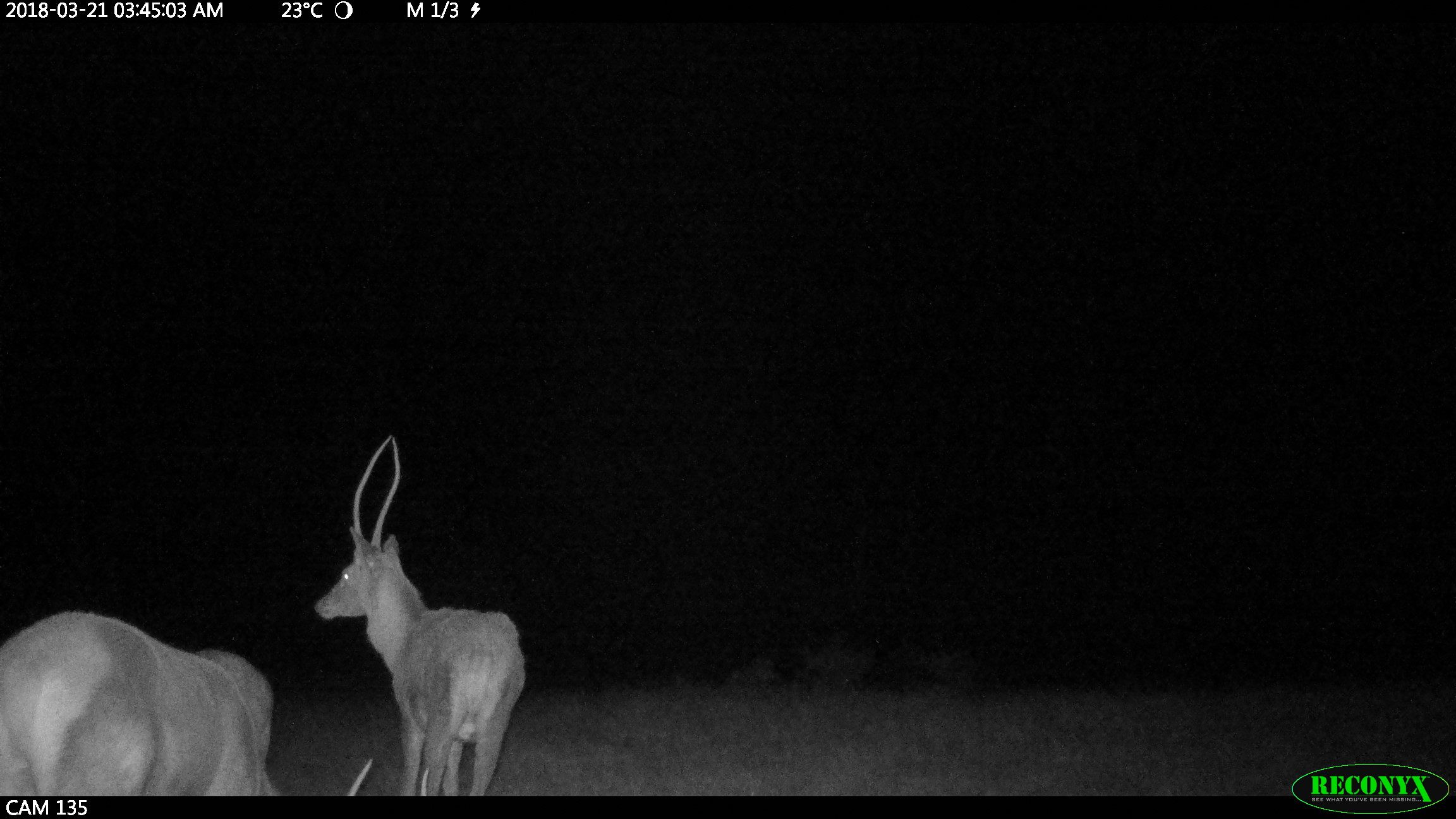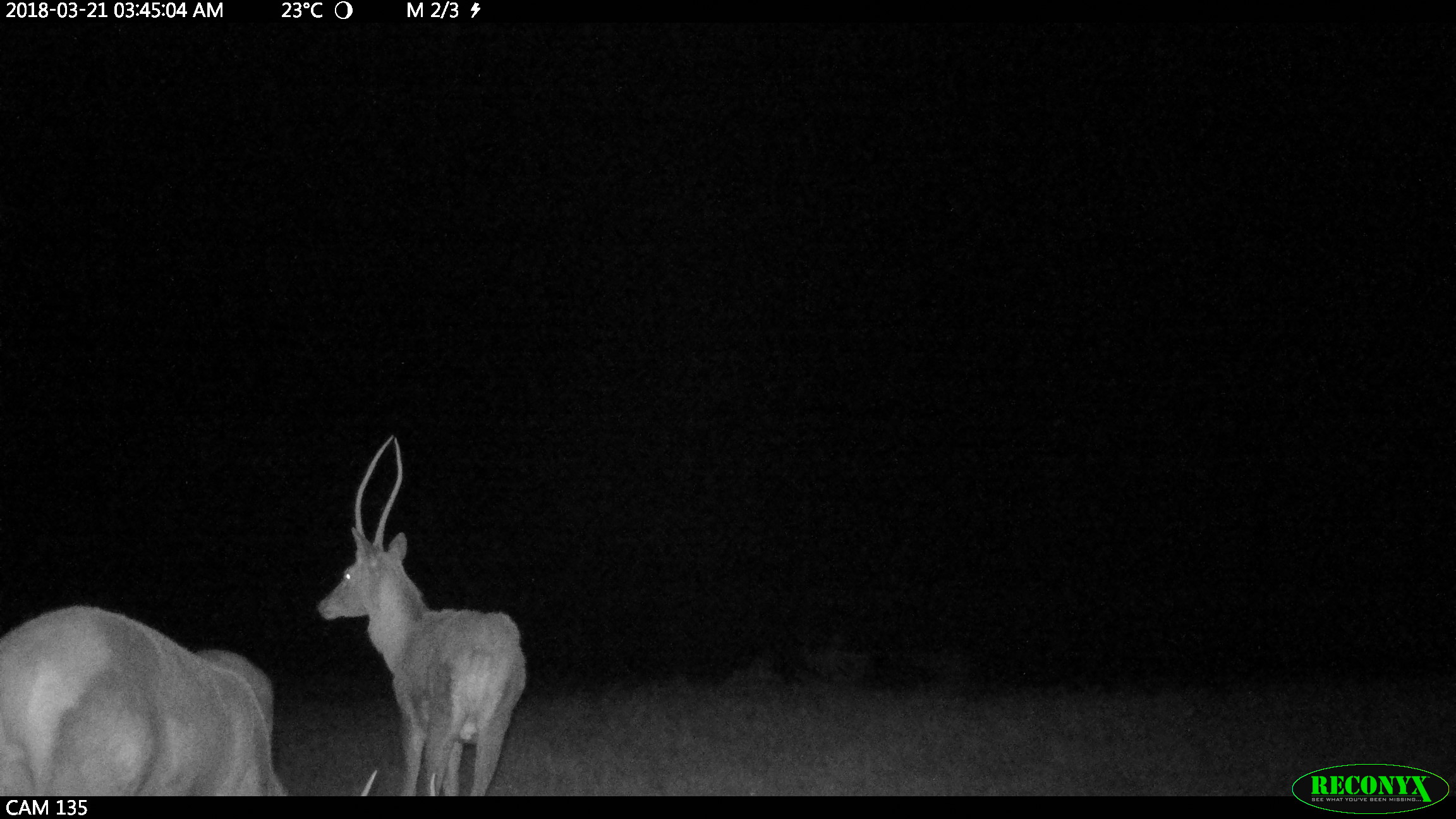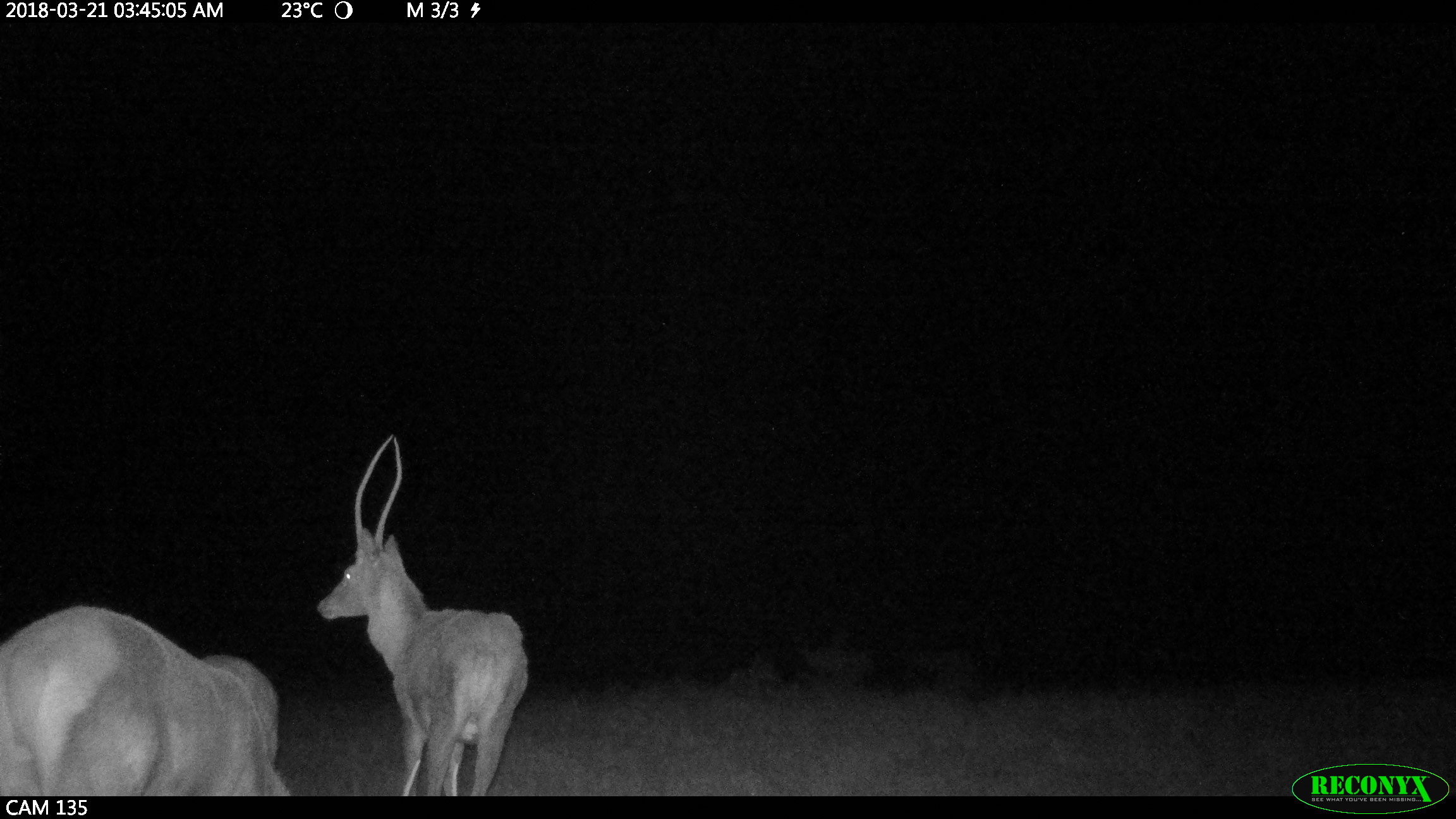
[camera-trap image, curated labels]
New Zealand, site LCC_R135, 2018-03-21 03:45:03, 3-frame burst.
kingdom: Animalia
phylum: Chordata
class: Mammalia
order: Artiodactyla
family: Cervidae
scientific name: Cervidae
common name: deer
Deer (Cervidae).